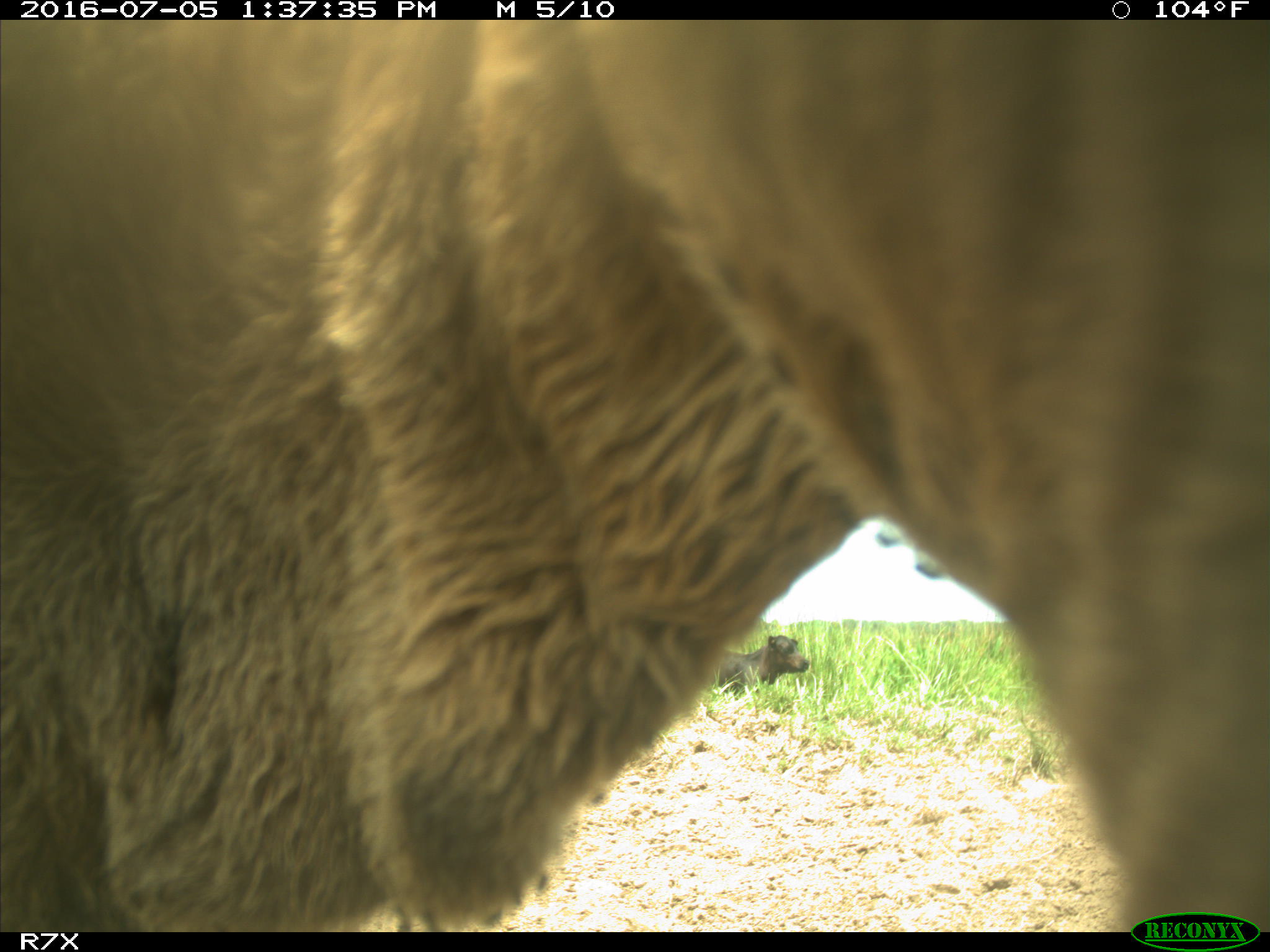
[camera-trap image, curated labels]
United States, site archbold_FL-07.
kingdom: Animalia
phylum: Chordata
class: Mammalia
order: Artiodactyla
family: Bovidae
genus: Bos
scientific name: Bos taurus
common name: domestic cow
Bos taurus (domestic cow).